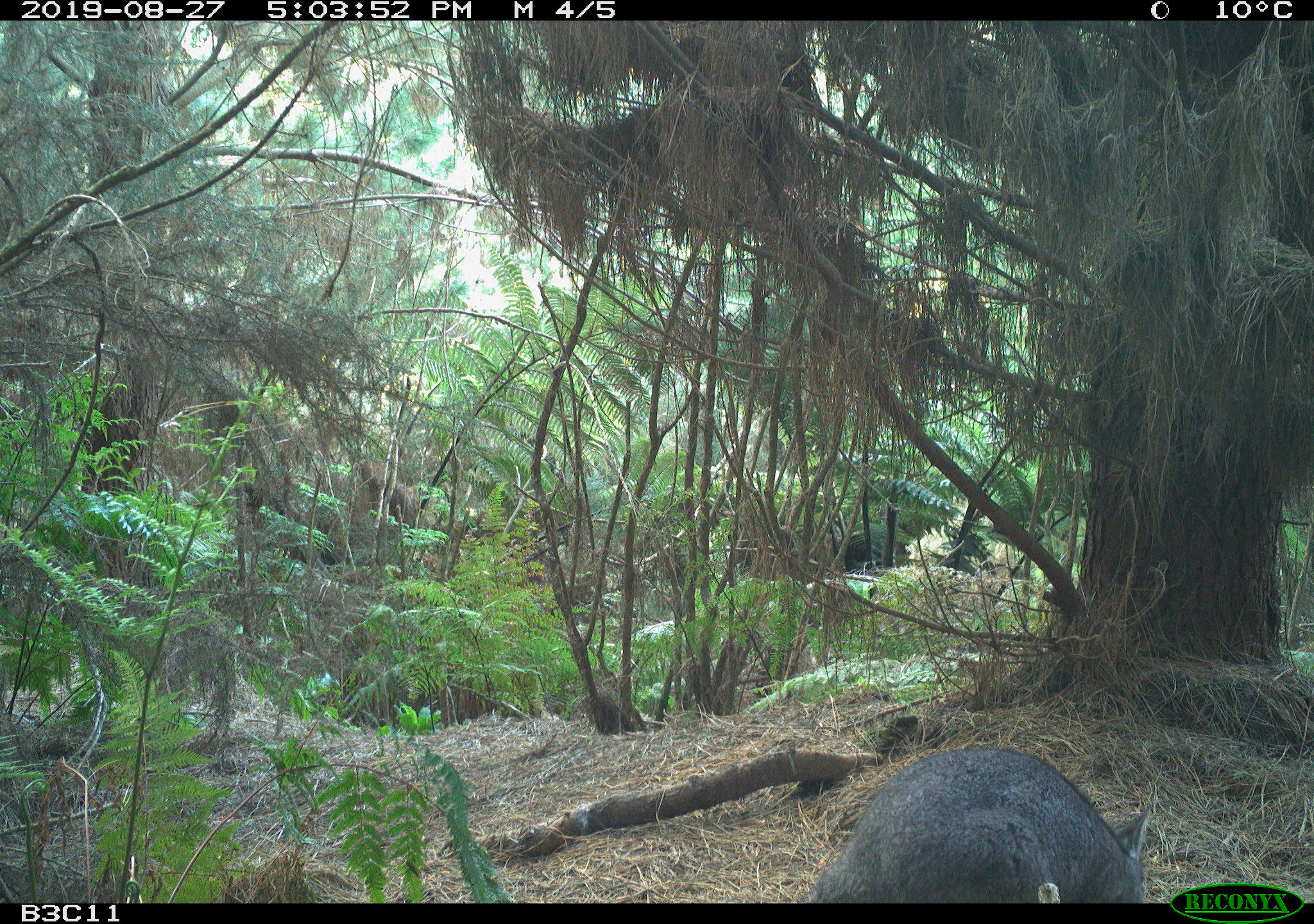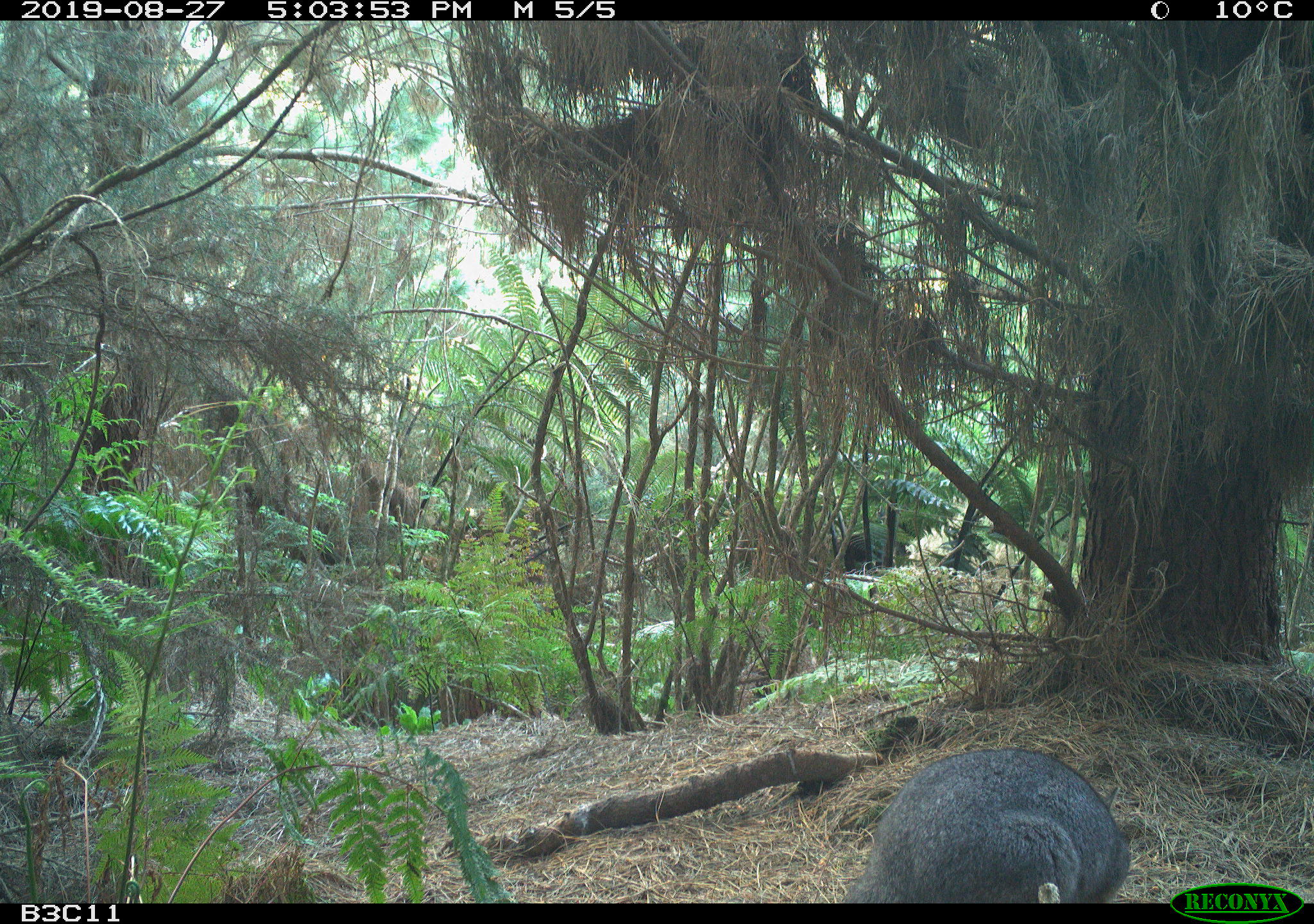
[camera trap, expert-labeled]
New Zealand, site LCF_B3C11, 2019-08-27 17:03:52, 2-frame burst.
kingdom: Animalia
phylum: Chordata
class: Mammalia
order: Diprotodontia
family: Macropodidae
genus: Notamacropus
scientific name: Notamacropus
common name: wallaby